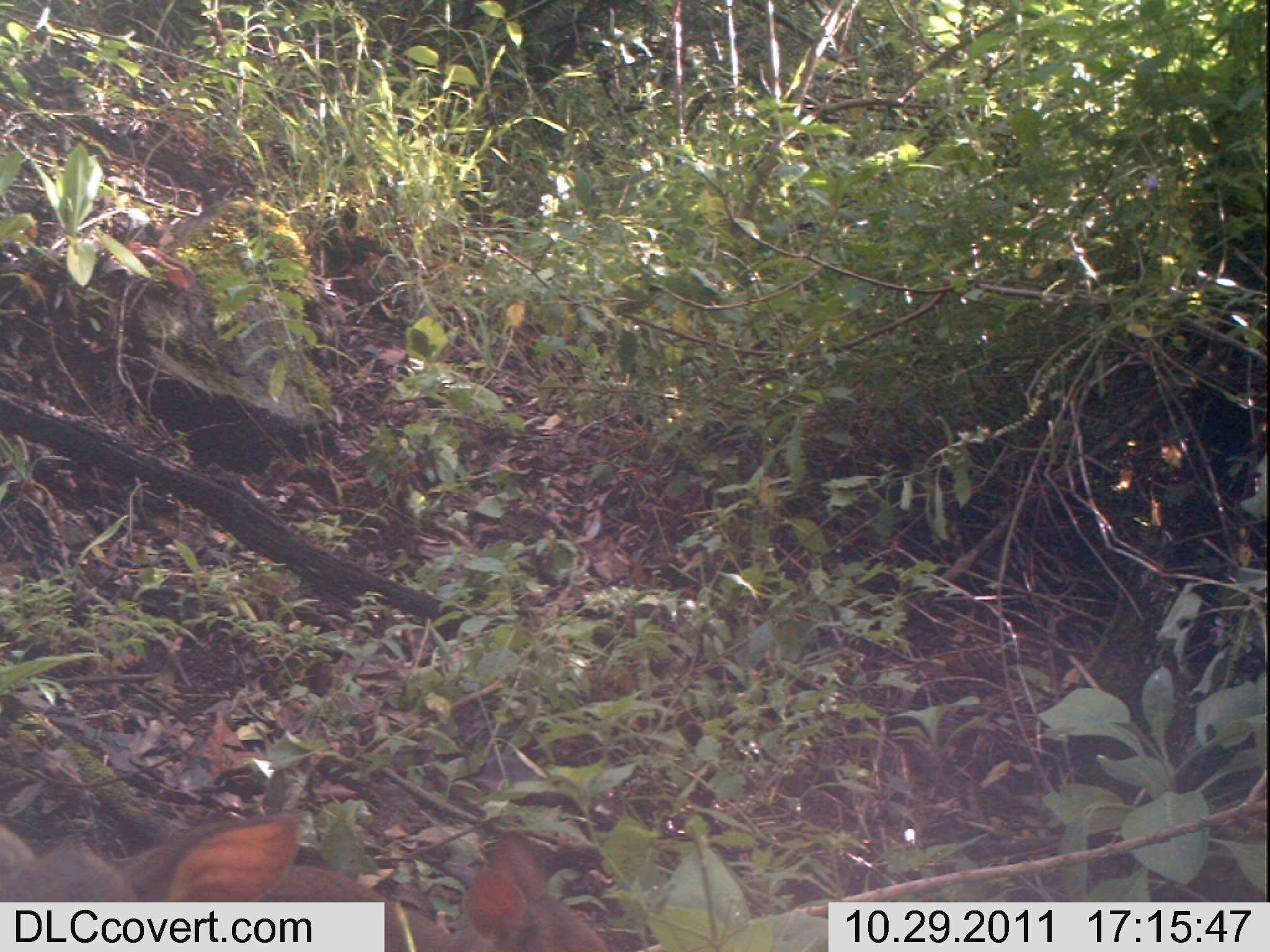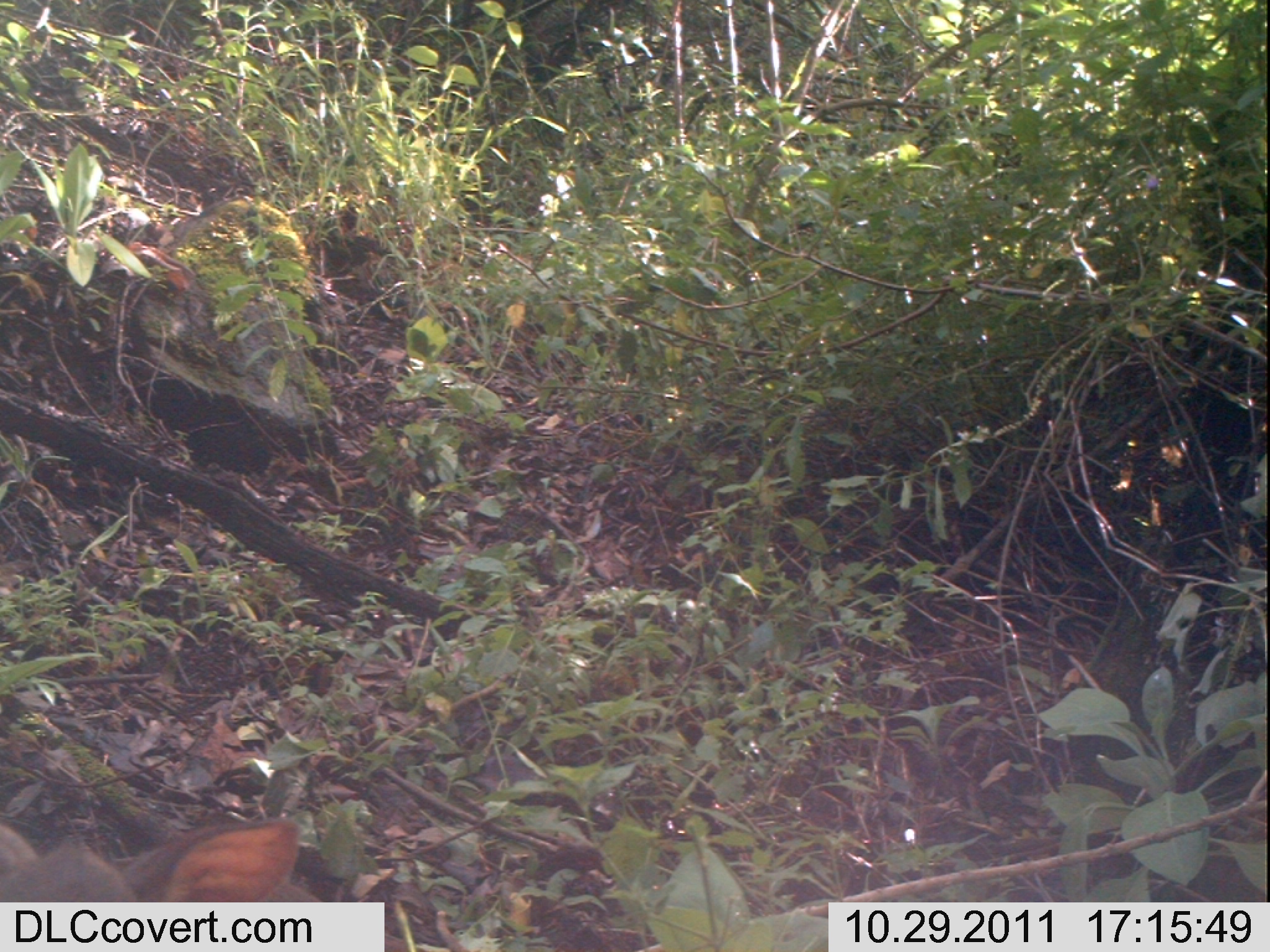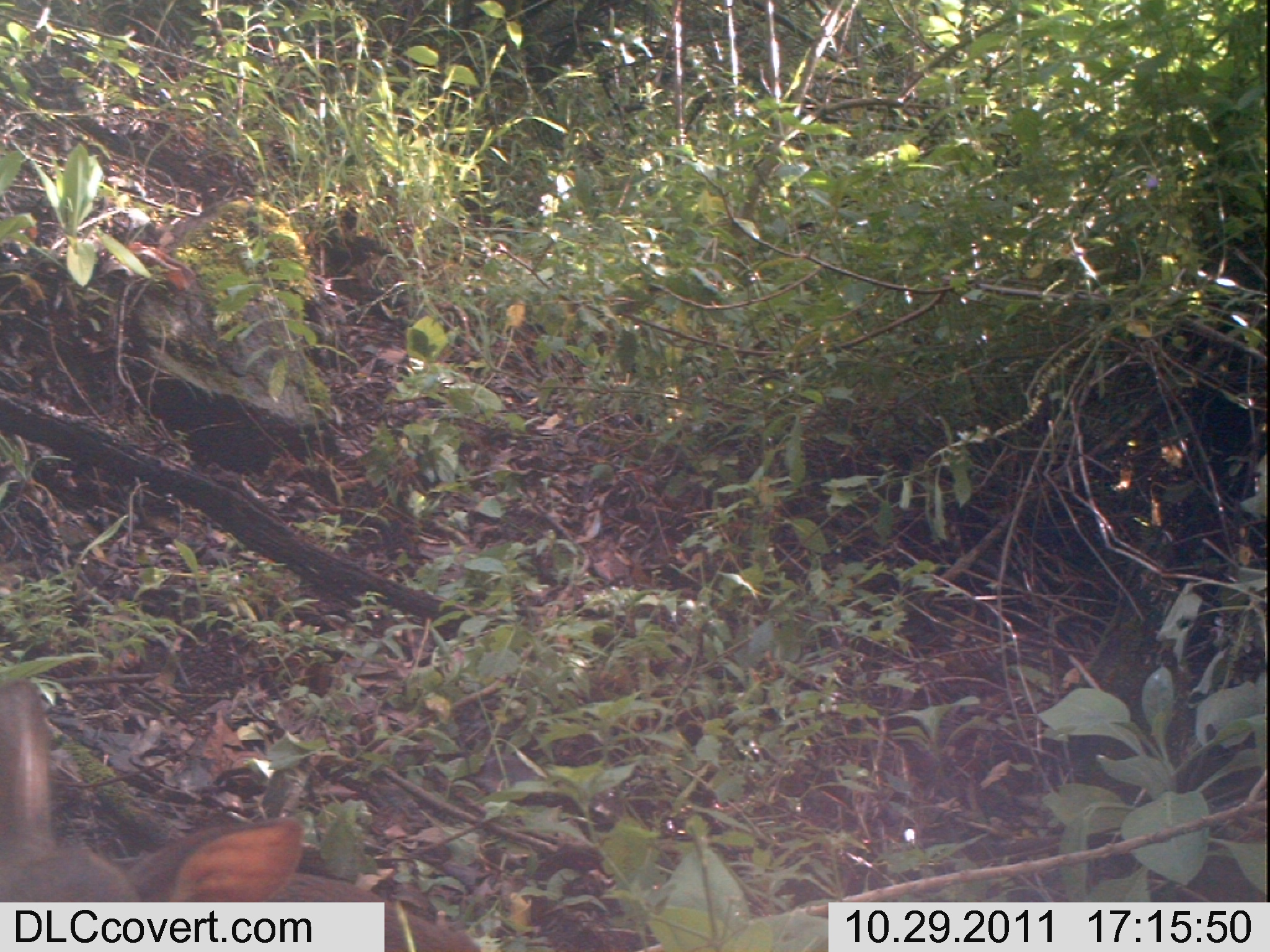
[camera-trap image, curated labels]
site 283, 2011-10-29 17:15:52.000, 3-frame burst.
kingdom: Animalia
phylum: Chordata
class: Mammalia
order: Artiodactyla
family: Bovidae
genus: Nesotragus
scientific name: Nesotragus moschatus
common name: suni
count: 2